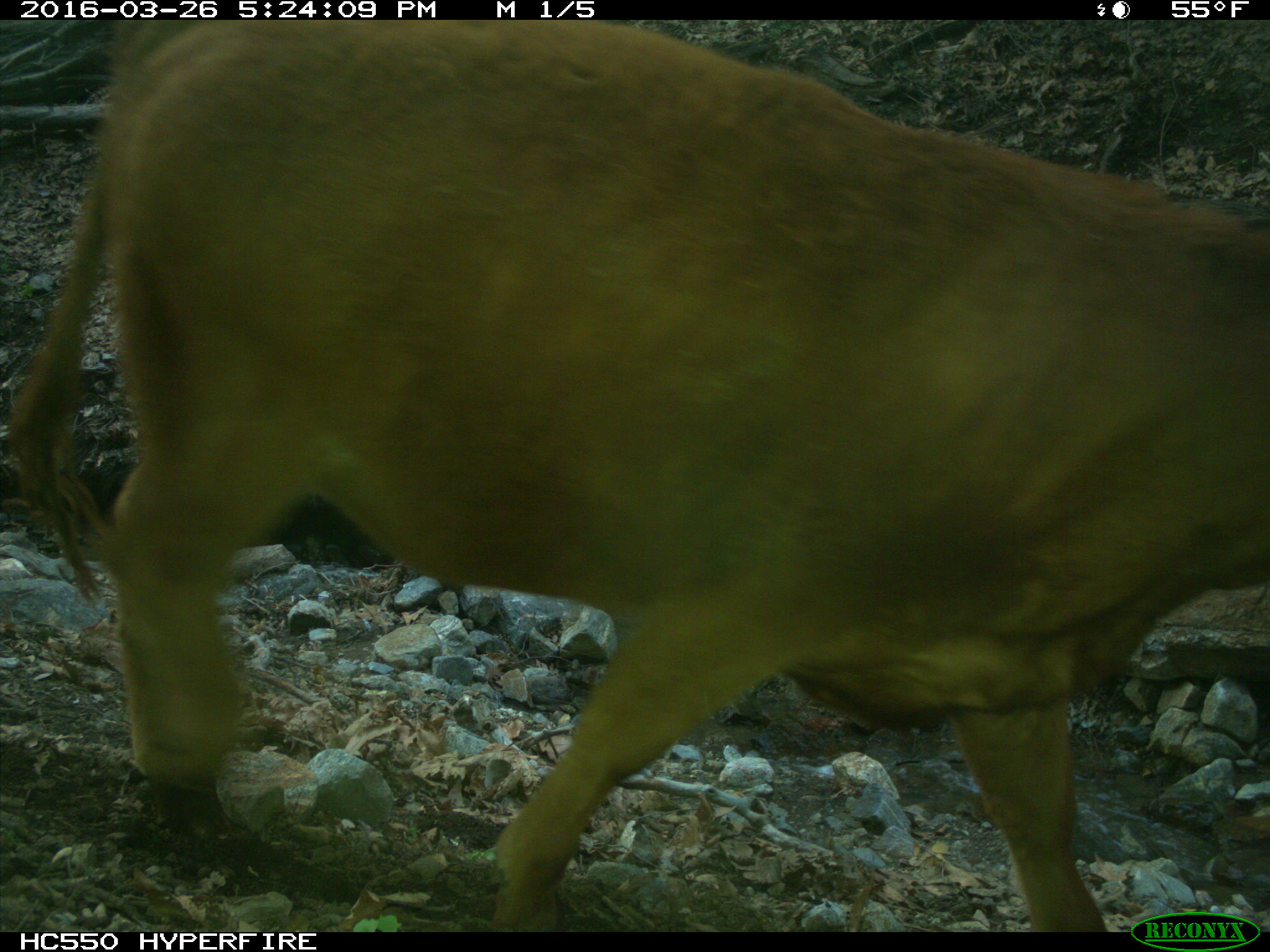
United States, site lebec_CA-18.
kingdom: Animalia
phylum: Chordata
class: Mammalia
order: Artiodactyla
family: Bovidae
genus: Bos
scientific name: Bos taurus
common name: domestic cow